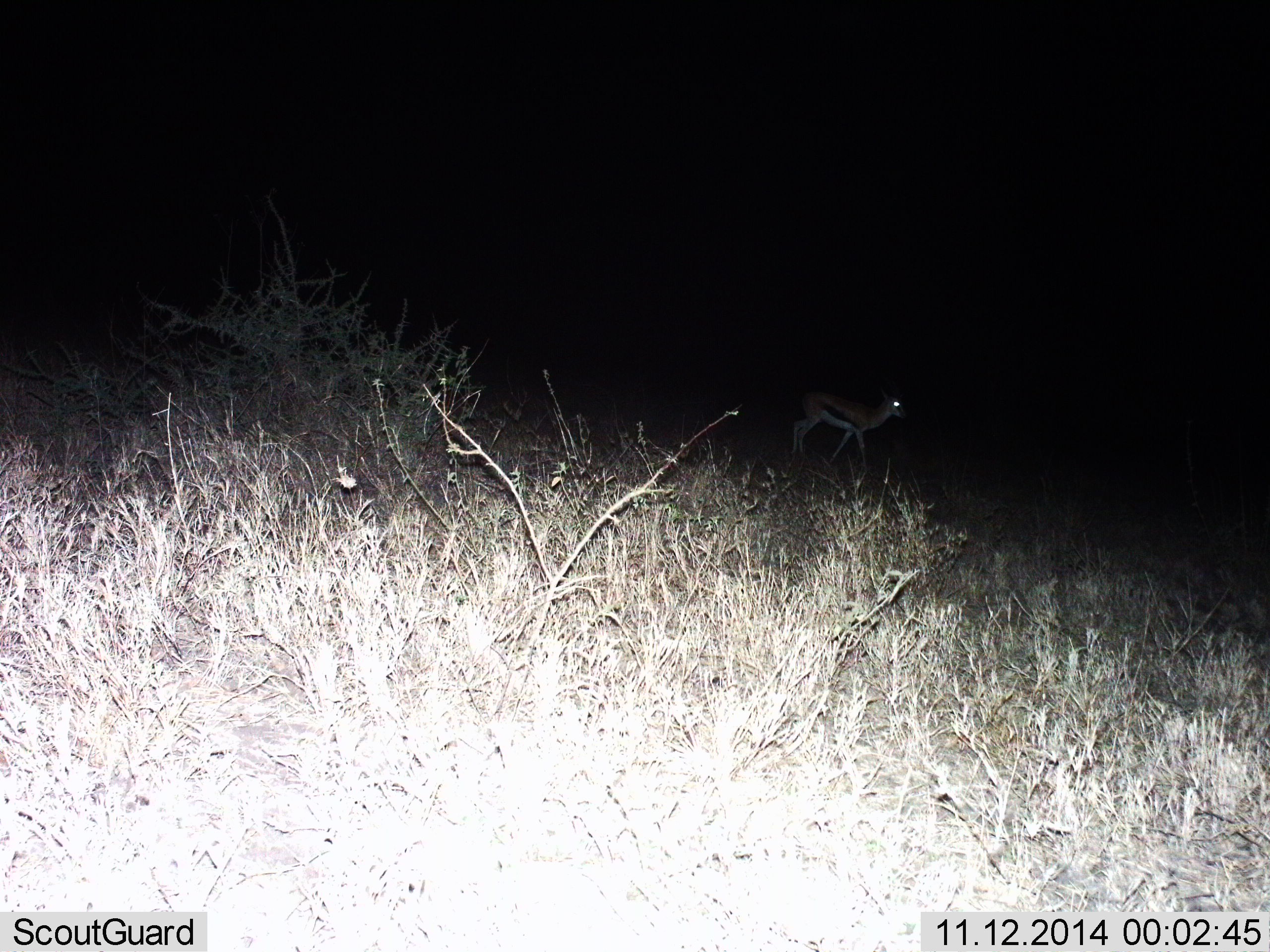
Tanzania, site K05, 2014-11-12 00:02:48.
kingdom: Animalia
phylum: Chordata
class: Mammalia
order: Artiodactyla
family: Bovidae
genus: Eudorcas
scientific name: Eudorcas thomsonii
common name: thomson's gazelle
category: gazellethomsons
Gazellethomsons (thomson's gazelle) (Eudorcas thomsonii), count 1. Behavior (volunteer vote fractions): standing 40%, resting 0%, moving 60%, interacting 0%. Young present (vote fraction): 0%. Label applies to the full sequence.